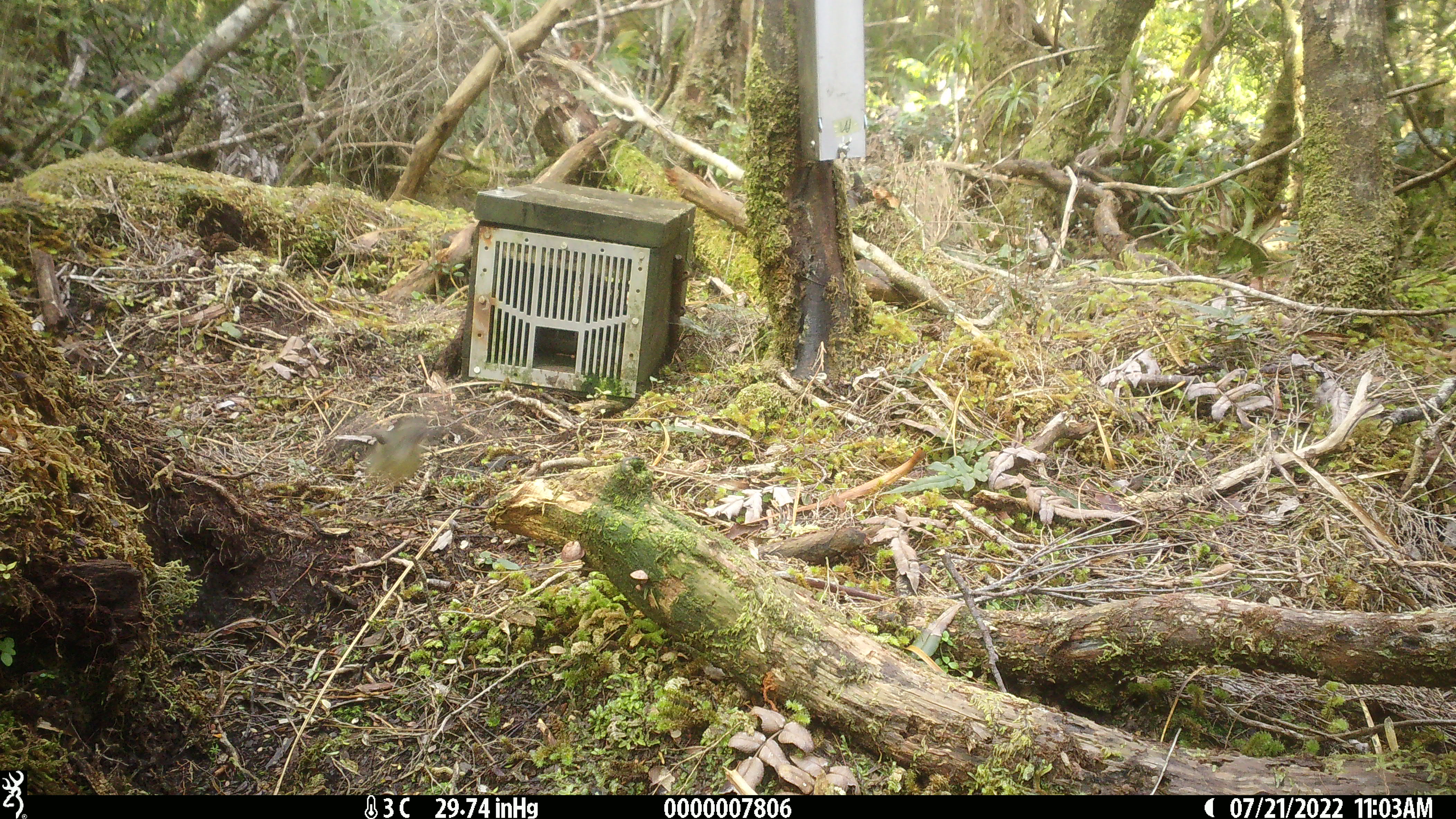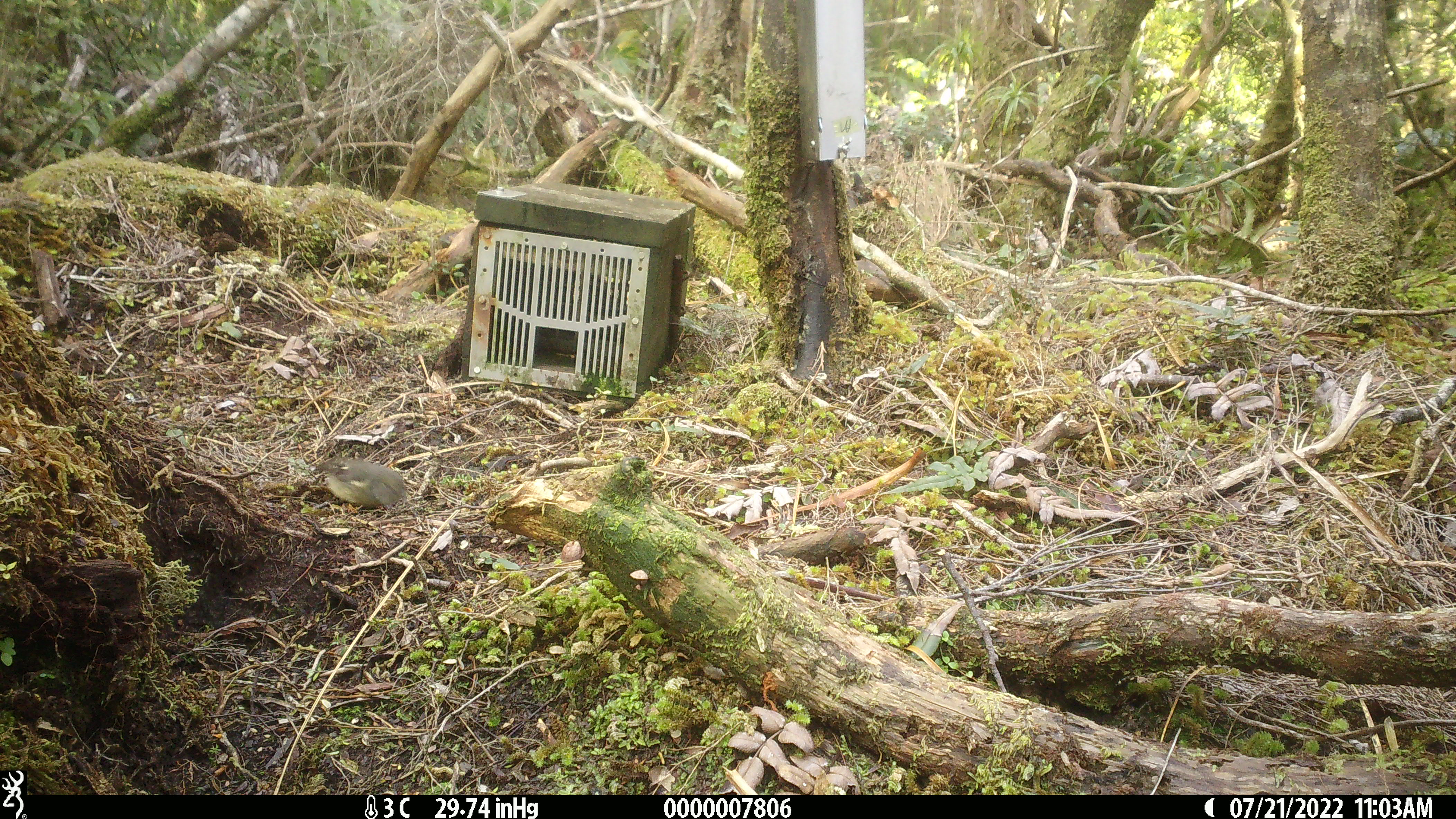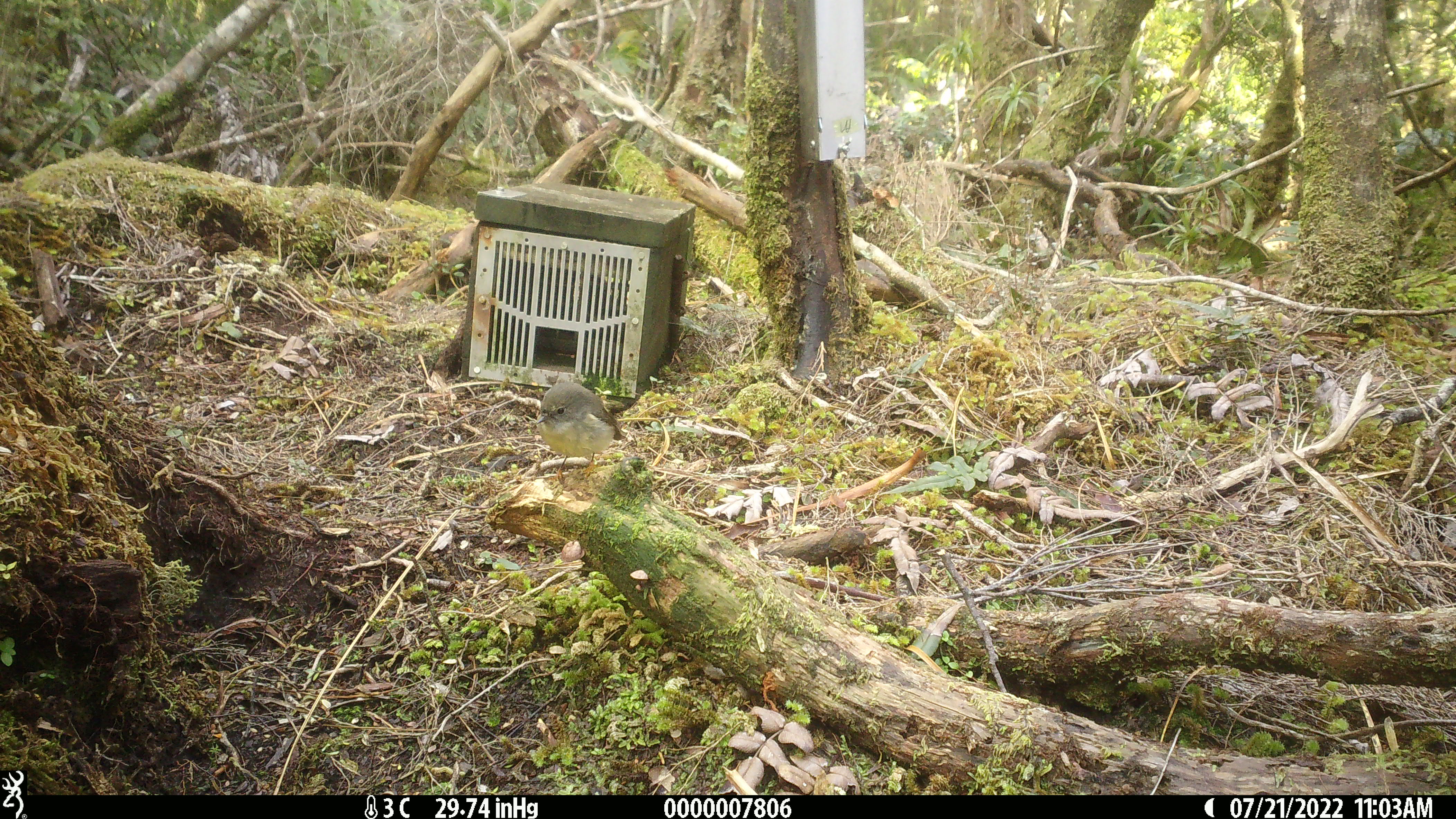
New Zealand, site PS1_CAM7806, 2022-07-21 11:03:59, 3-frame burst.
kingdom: Animalia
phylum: Chordata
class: Aves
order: Passeriformes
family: Petroicidae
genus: Petroica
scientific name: Petroica macrocephala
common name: tomtit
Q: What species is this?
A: Tomtit (Petroica macrocephala).